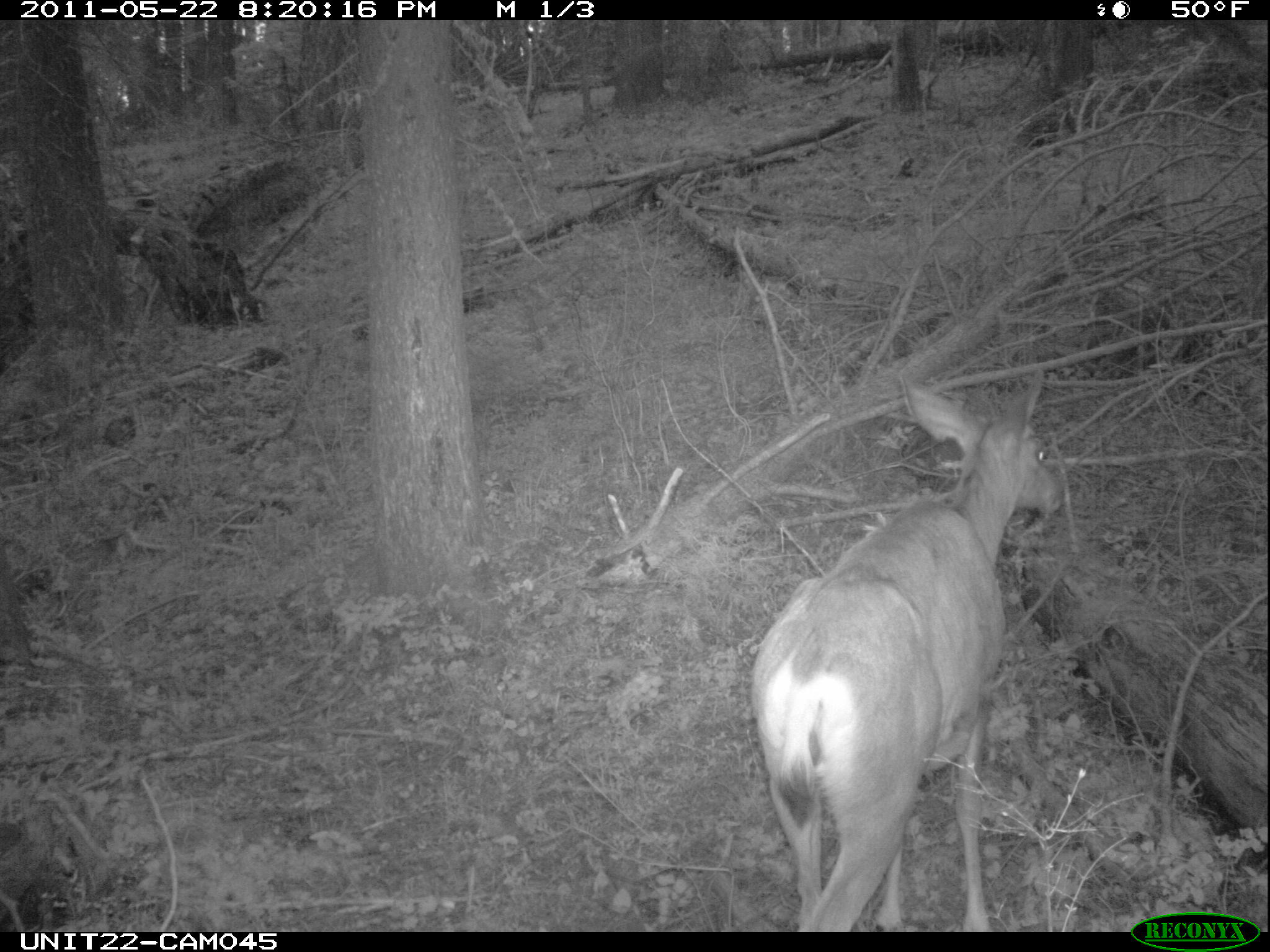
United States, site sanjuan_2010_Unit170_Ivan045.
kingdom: Animalia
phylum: Chordata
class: Mammalia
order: Artiodactyla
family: Cervidae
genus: Odocoileus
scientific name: Odocoileus hemionus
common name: mule deer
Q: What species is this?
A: Odocoileus hemionus (mule deer).